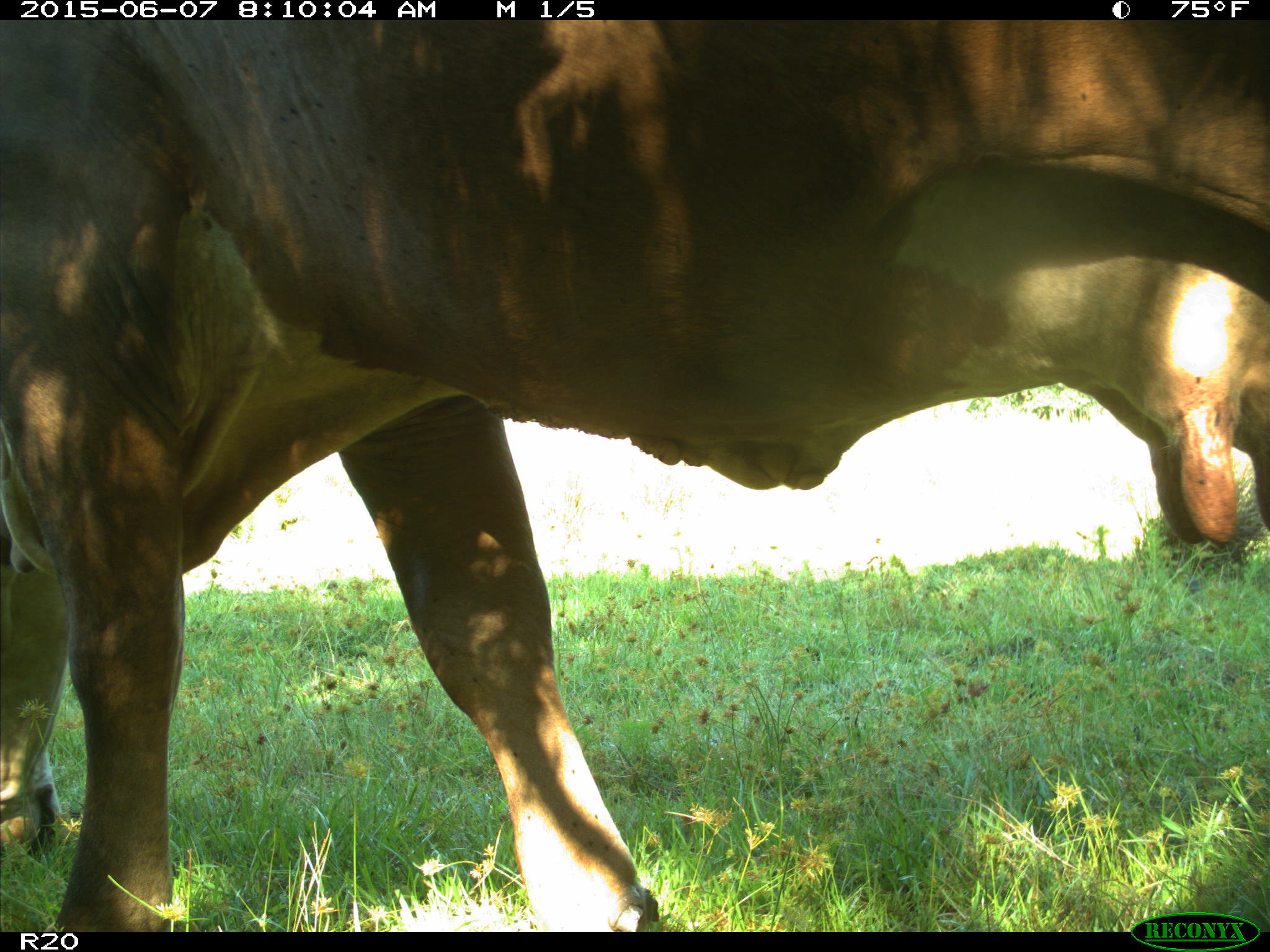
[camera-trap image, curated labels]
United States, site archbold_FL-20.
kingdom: Animalia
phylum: Chordata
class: Mammalia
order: Artiodactyla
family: Bovidae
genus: Bos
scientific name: Bos taurus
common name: domestic cow